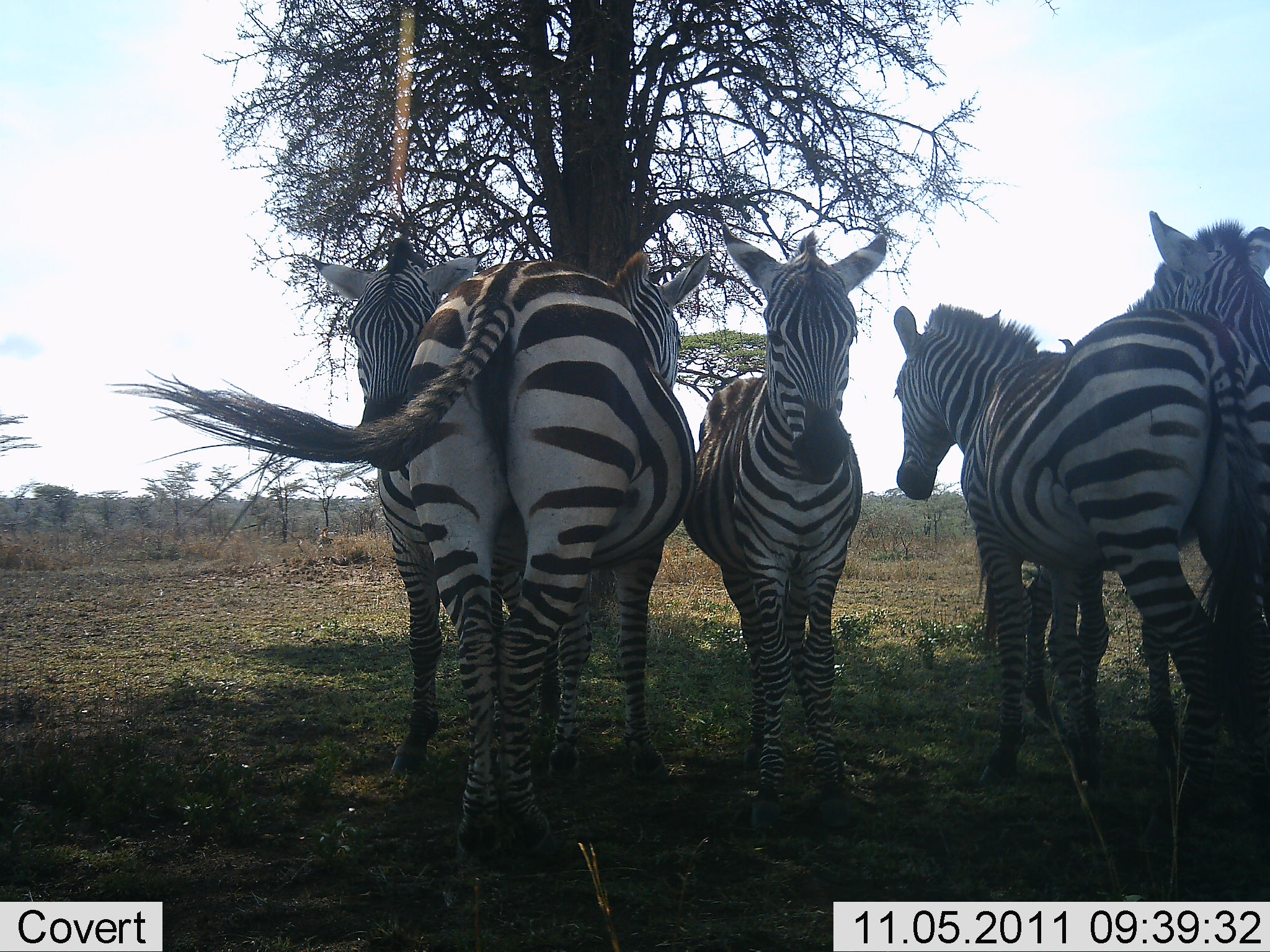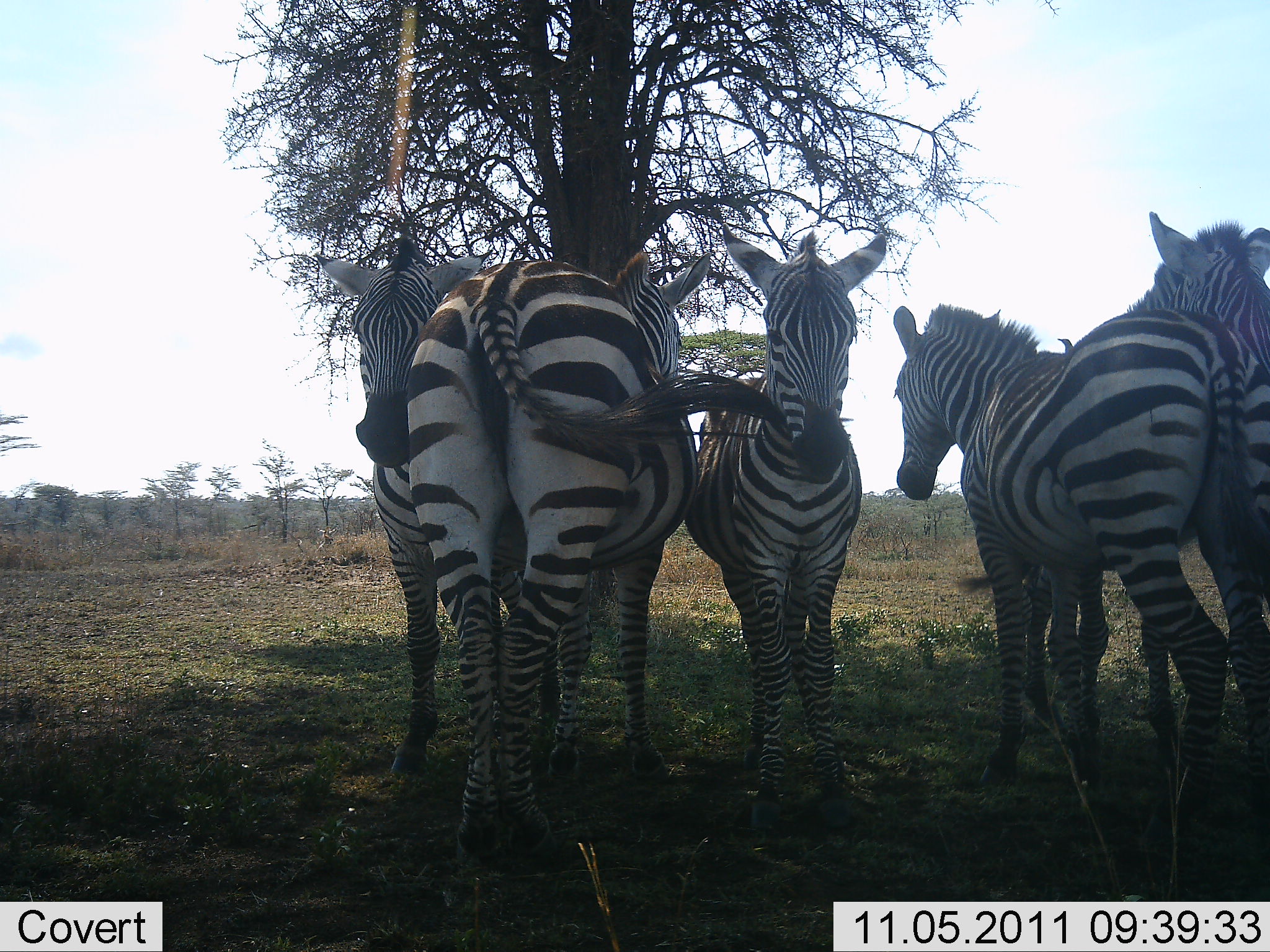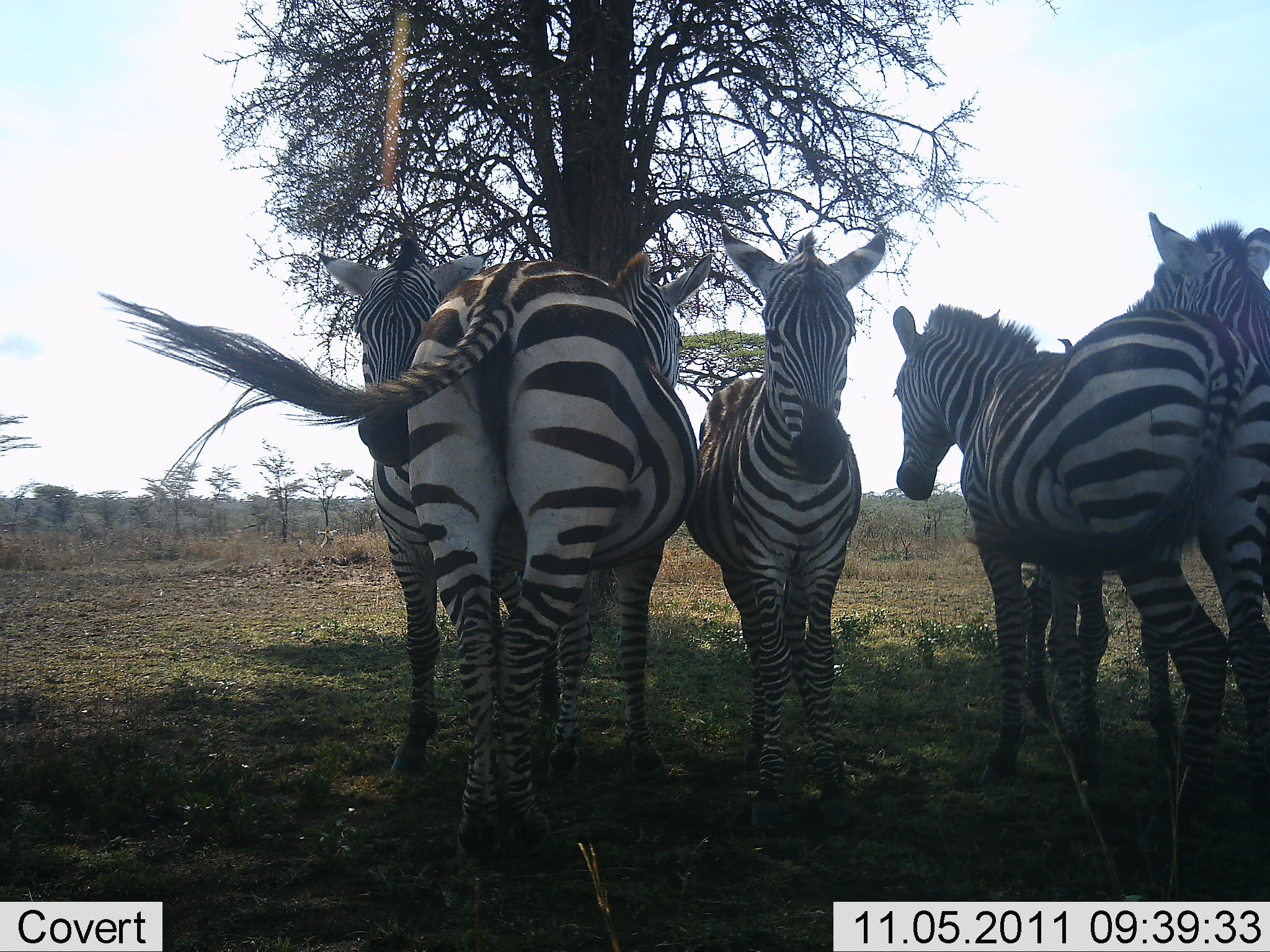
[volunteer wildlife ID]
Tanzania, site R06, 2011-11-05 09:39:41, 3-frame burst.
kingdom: Animalia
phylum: Chordata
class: Mammalia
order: Perissodactyla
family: Equidae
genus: Equus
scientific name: Equus quagga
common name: plains zebra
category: zebra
Zebra (plains zebra) (Equus quagga), count 5. Behavior (volunteer vote fractions): standing 92%, resting 15%, moving 0%, interacting 15%. Young present (vote fraction): 0%. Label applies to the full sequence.